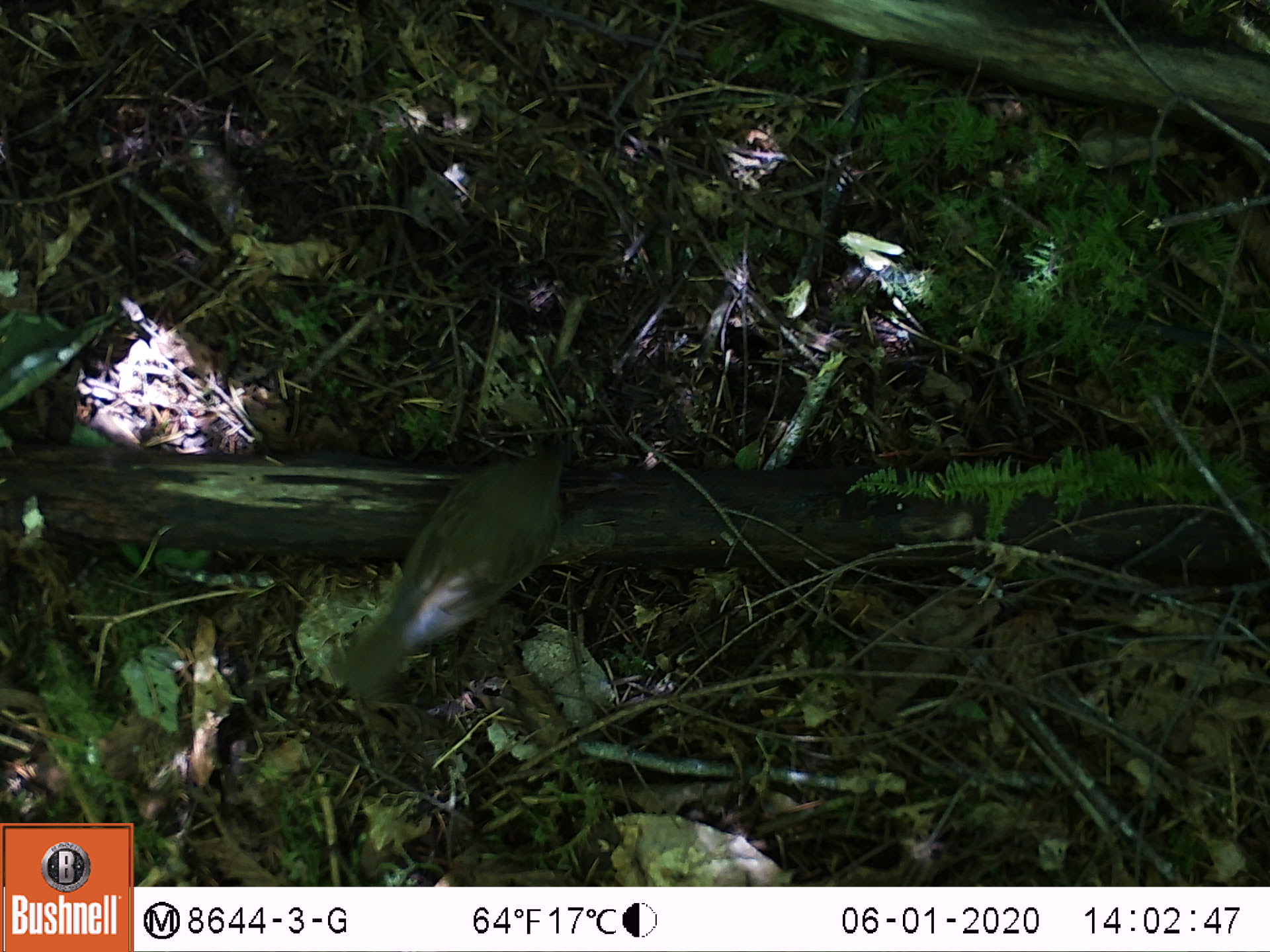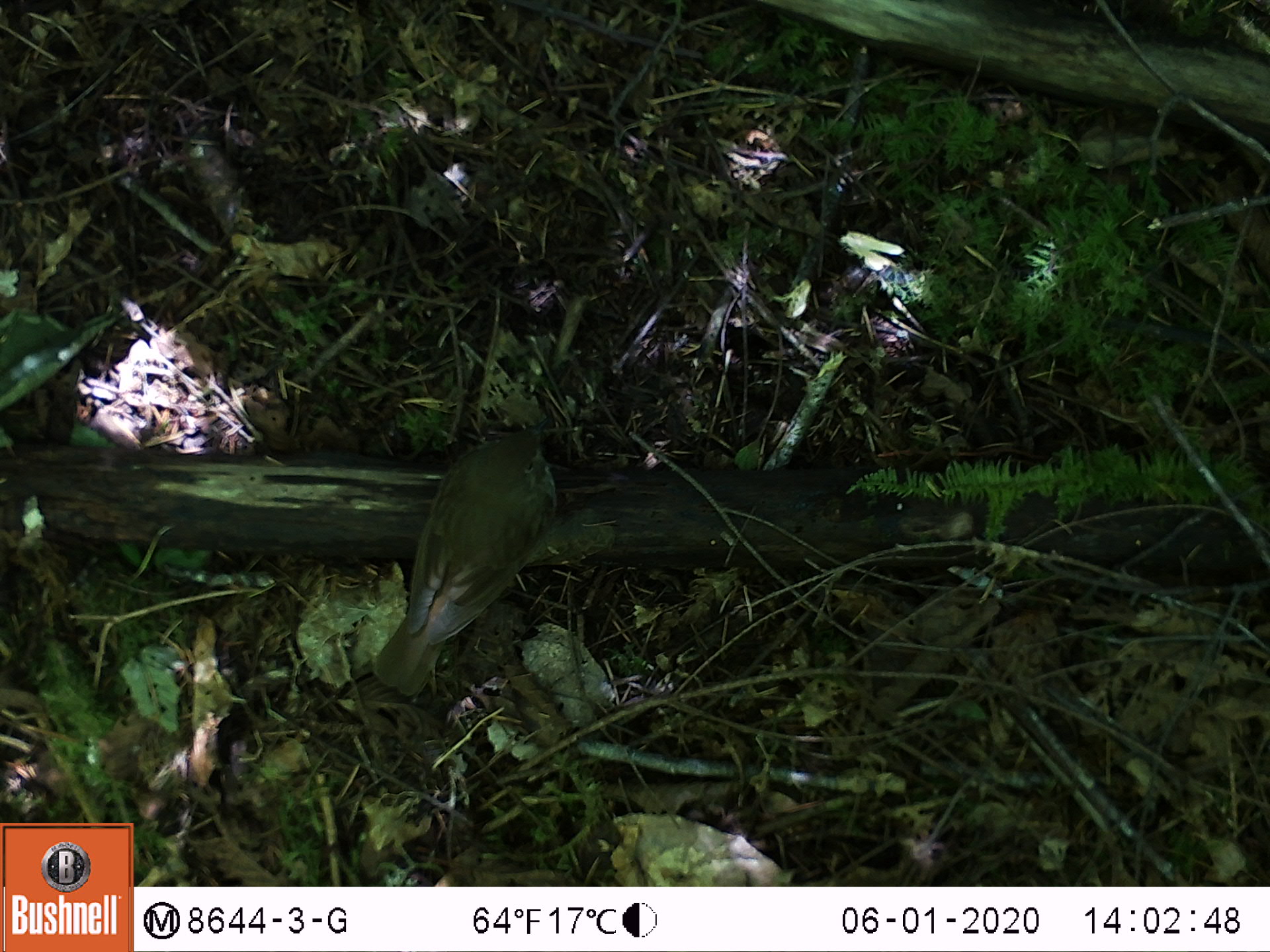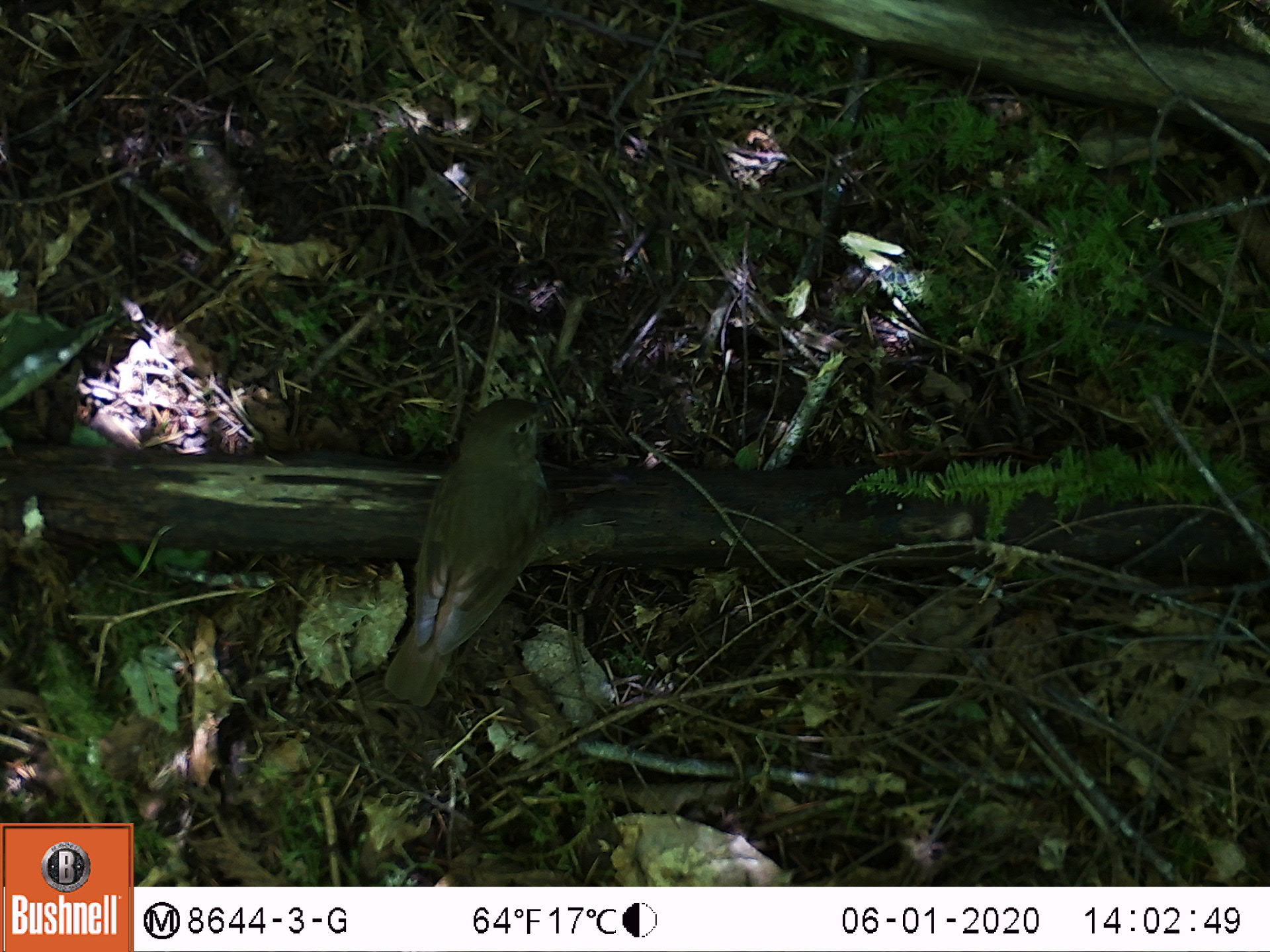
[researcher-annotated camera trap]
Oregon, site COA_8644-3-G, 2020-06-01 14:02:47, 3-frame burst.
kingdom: Animalia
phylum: Chordata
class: Aves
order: Passeriformes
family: Turdidae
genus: Catharus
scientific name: Catharus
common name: brown thrushes and nightingale-thrushes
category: catharus species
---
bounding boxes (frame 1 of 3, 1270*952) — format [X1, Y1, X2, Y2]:
catharus species: [311, 427, 599, 717]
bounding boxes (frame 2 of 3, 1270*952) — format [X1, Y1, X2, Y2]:
catharus species: [356, 408, 585, 717]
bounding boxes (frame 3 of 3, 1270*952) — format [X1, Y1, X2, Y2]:
catharus species: [371, 377, 582, 724]